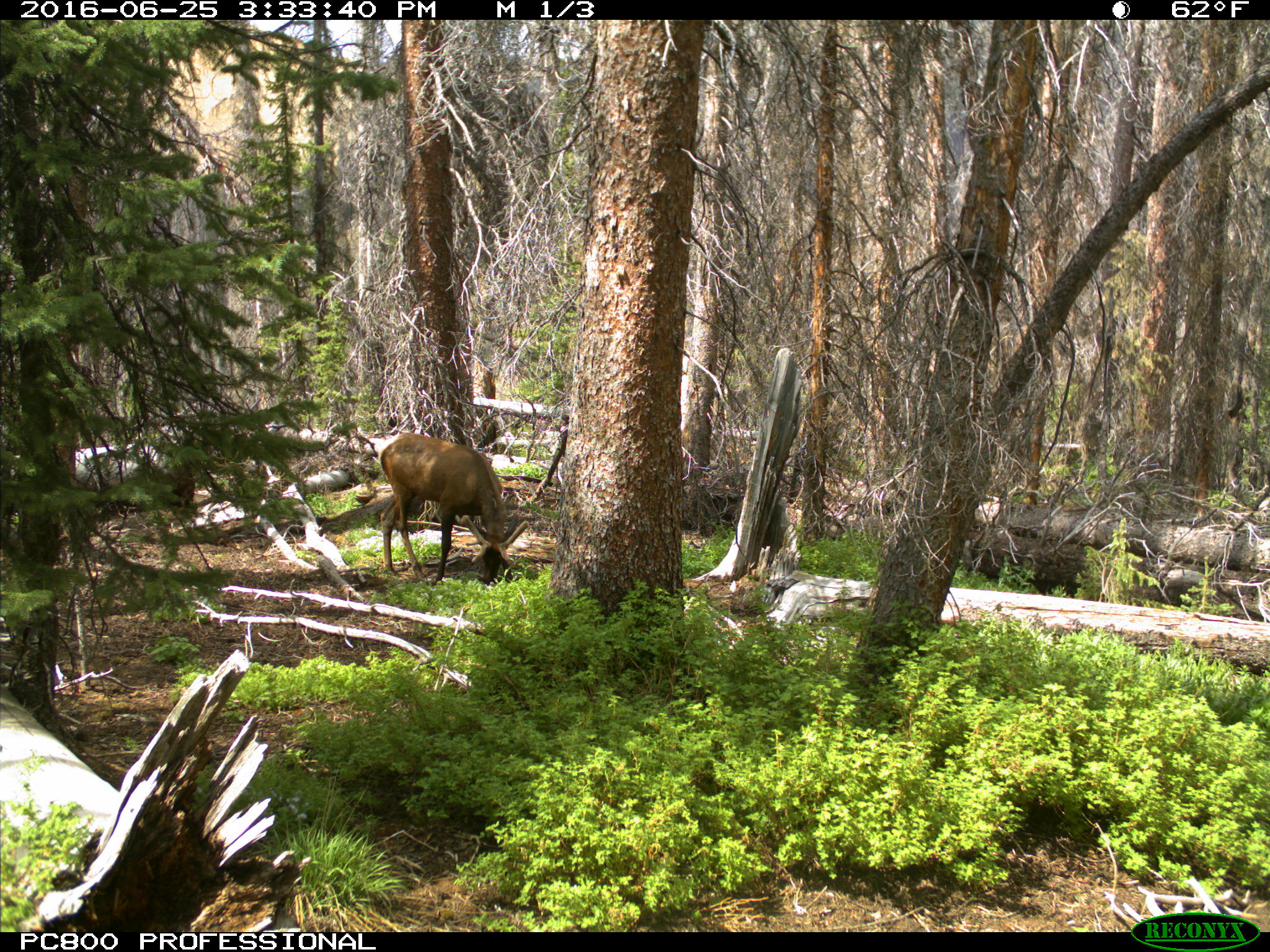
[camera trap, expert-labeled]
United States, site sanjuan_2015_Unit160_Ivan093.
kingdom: Animalia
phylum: Chordata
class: Mammalia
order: Artiodactyla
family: Cervidae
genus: Cervus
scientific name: Cervus elaphus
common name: red deer